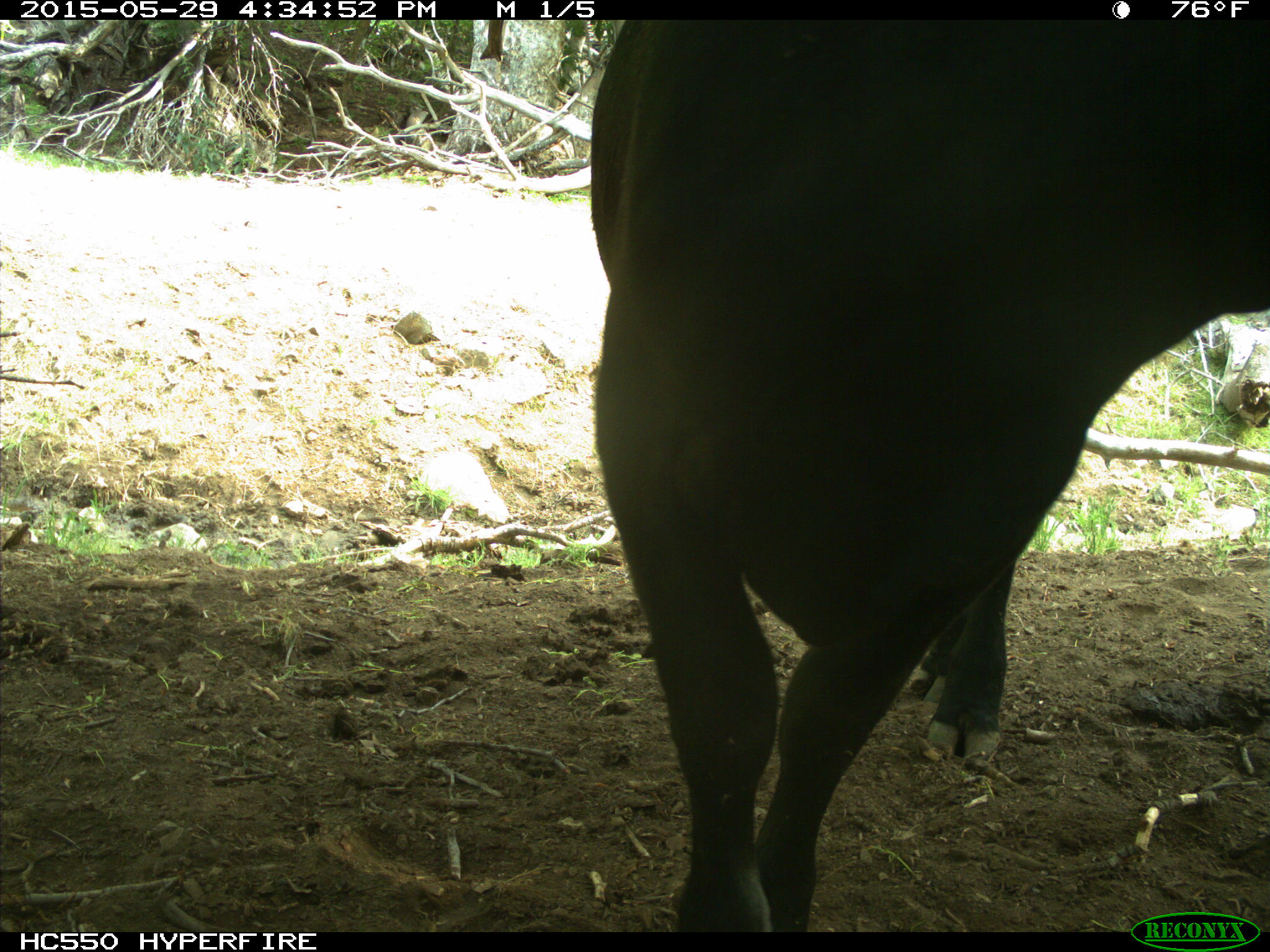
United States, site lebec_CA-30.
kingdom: Animalia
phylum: Chordata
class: Mammalia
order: Artiodactyla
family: Bovidae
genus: Bos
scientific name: Bos taurus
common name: domestic cow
Bos taurus (domestic cow).